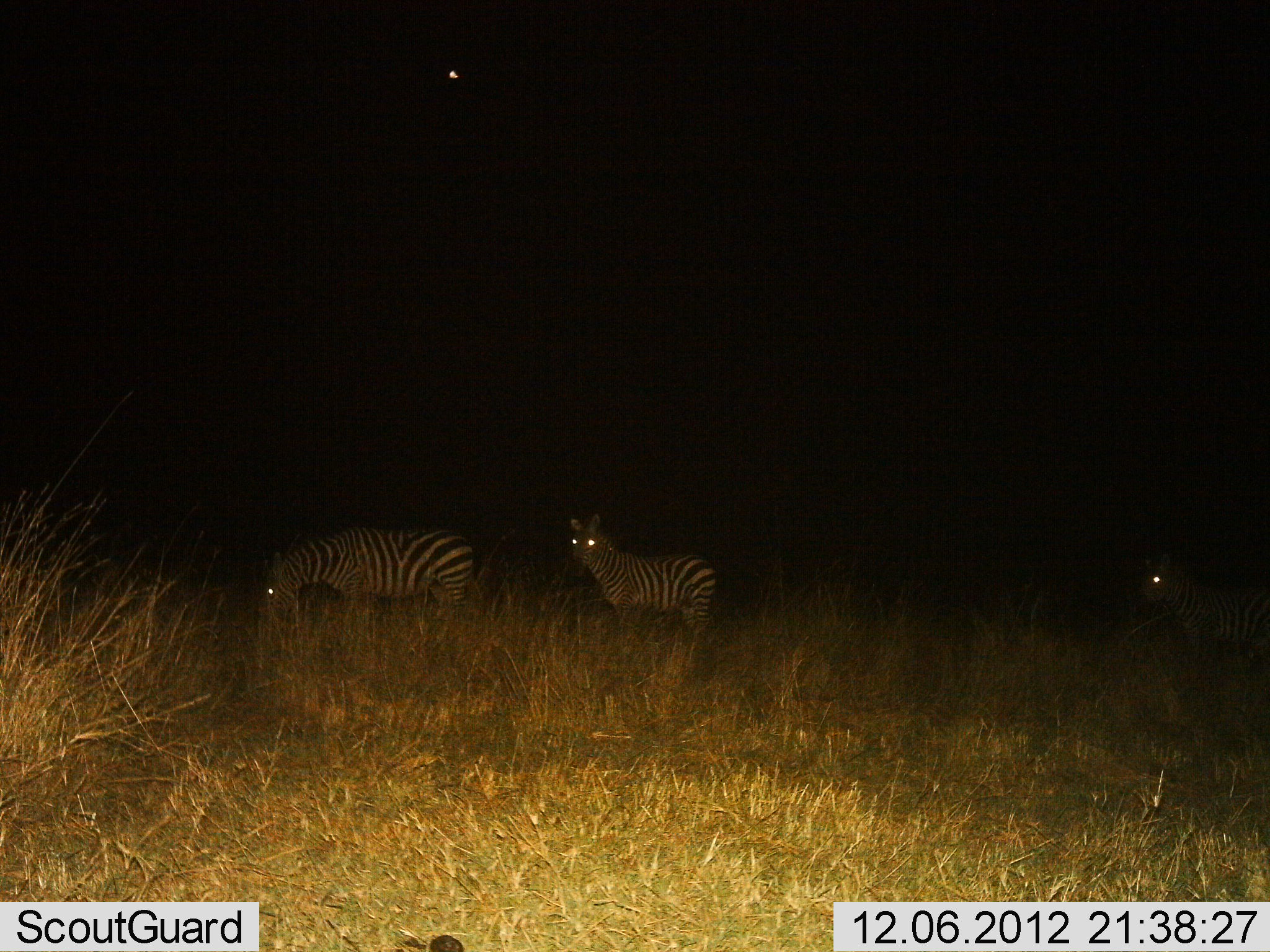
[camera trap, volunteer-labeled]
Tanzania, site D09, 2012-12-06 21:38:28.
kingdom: Animalia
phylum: Chordata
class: Mammalia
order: Perissodactyla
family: Equidae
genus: Equus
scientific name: Equus quagga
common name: plains zebra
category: zebra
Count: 3.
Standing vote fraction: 90%.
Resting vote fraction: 0%.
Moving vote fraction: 30%.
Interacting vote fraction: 0%.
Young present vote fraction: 0%.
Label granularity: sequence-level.